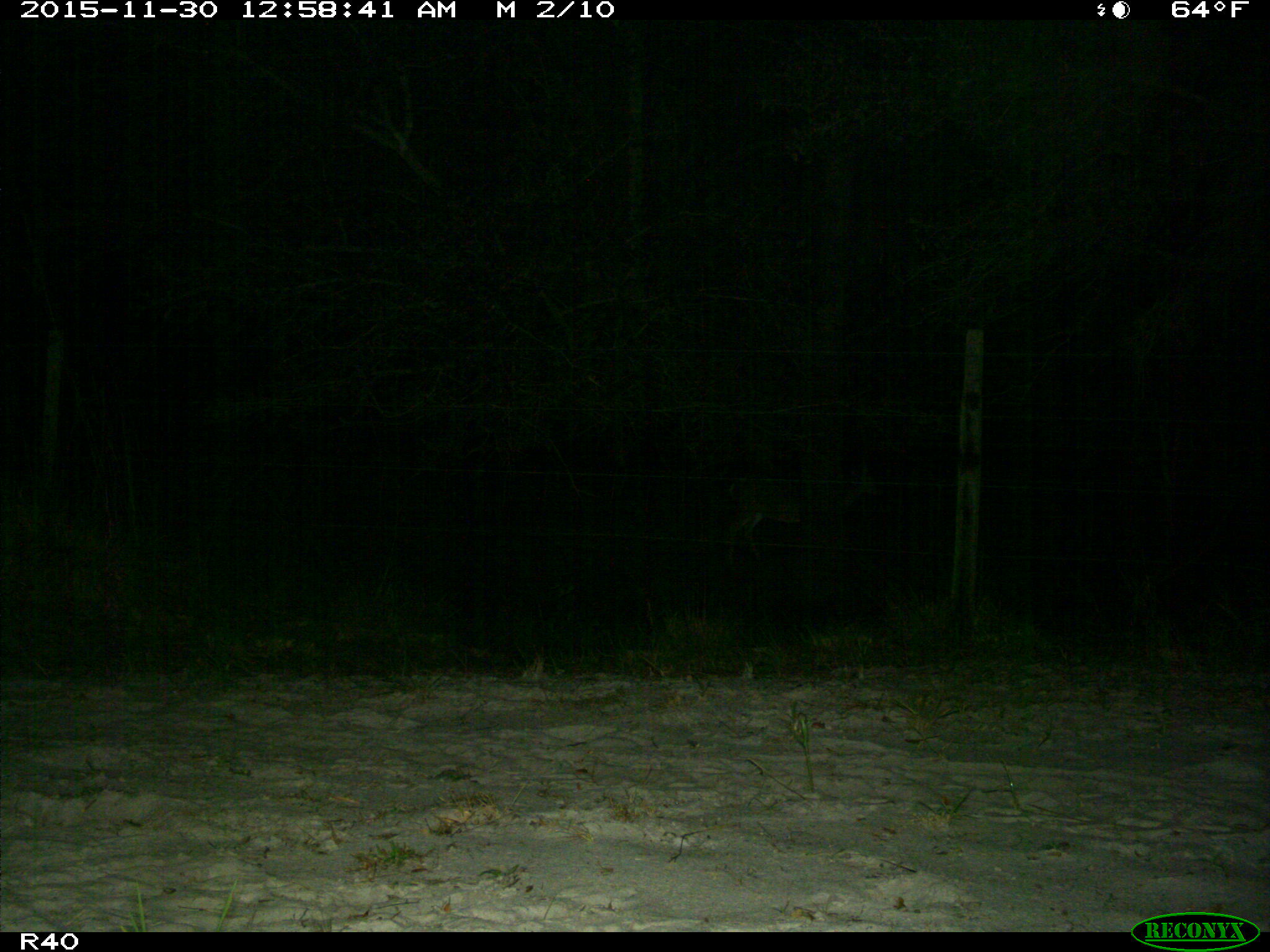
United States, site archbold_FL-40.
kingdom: Animalia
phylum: Chordata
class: Mammalia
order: Artiodactyla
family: Cervidae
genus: Odocoileus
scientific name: Odocoileus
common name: deer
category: unidentified deer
Unidentified deer (deer) (Odocoileus).